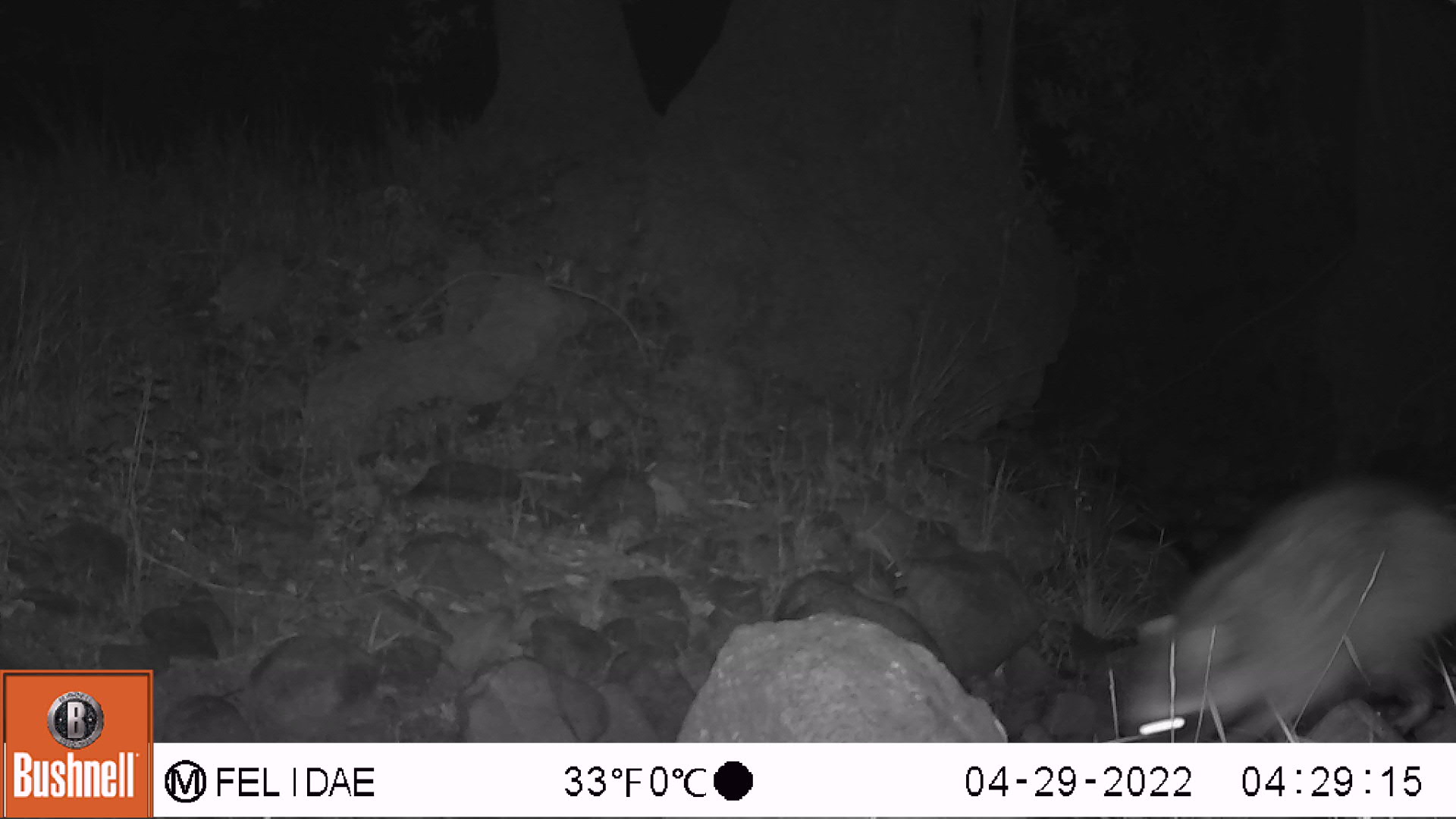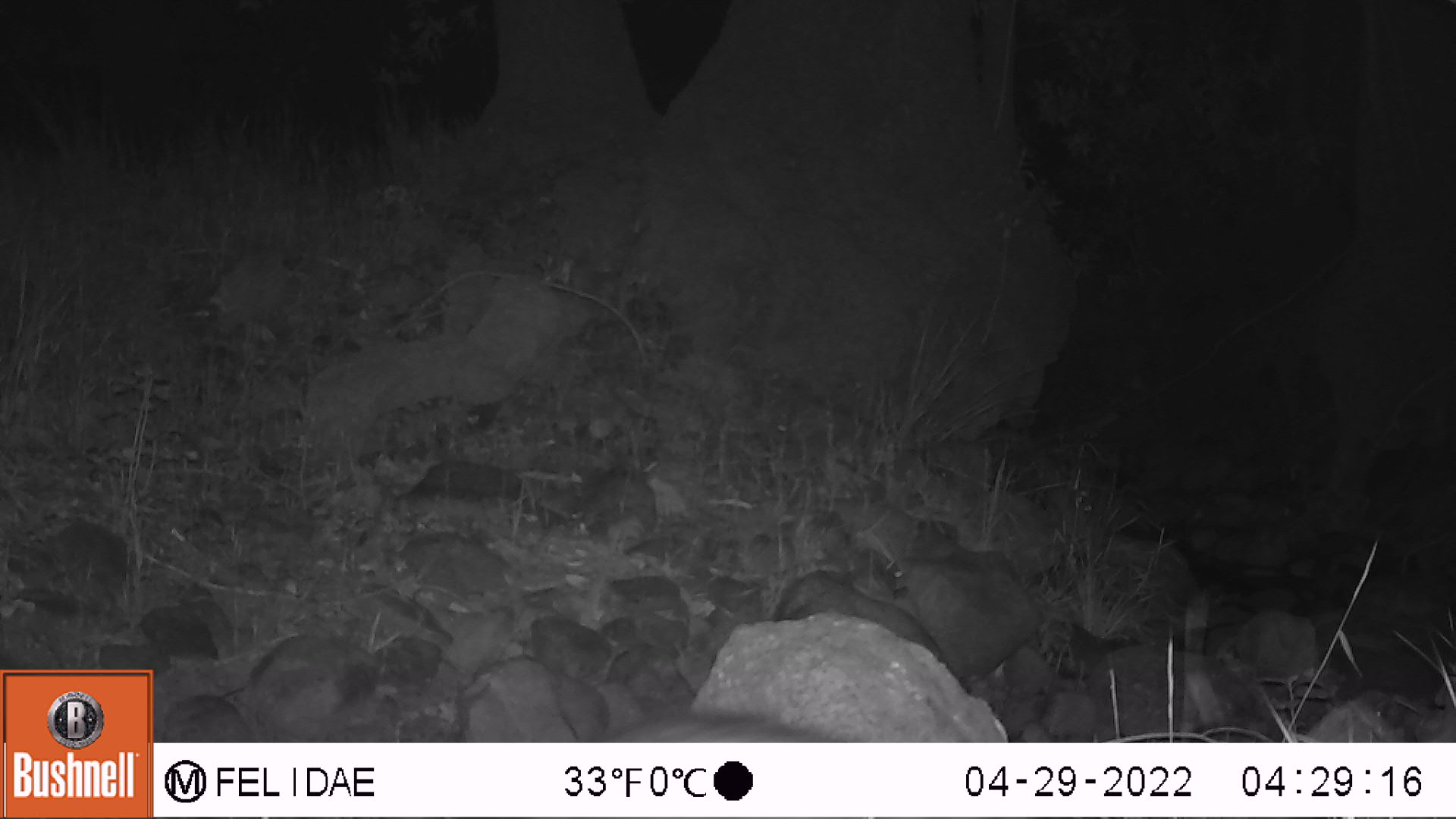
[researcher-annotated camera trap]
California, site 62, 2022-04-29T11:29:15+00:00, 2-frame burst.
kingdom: Animalia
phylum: Chordata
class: Mammalia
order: Carnivora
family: Procyonidae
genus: Procyon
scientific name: Procyon lotor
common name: raccoon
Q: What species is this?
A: Raccoon (Procyon lotor).